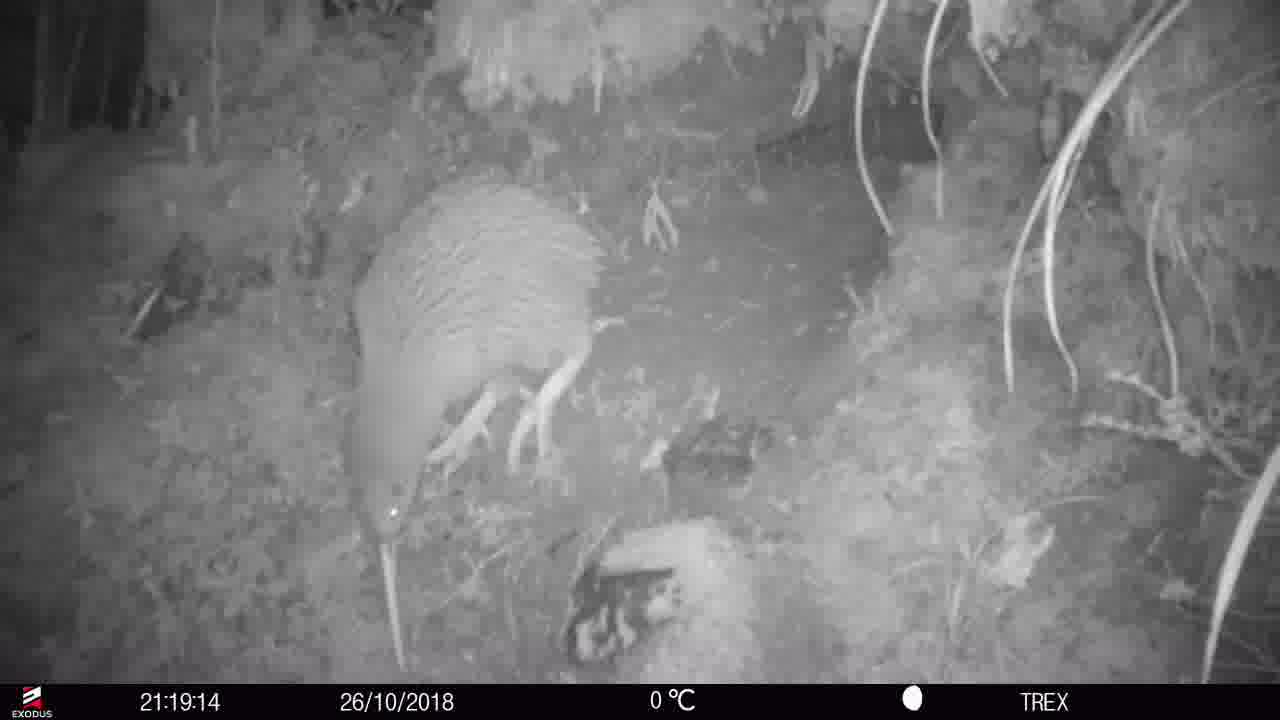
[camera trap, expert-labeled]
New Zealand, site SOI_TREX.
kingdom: Animalia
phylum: Chordata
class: Aves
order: Apterygiformes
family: Apterygidae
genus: Apteryx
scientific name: Apteryx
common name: kiwi